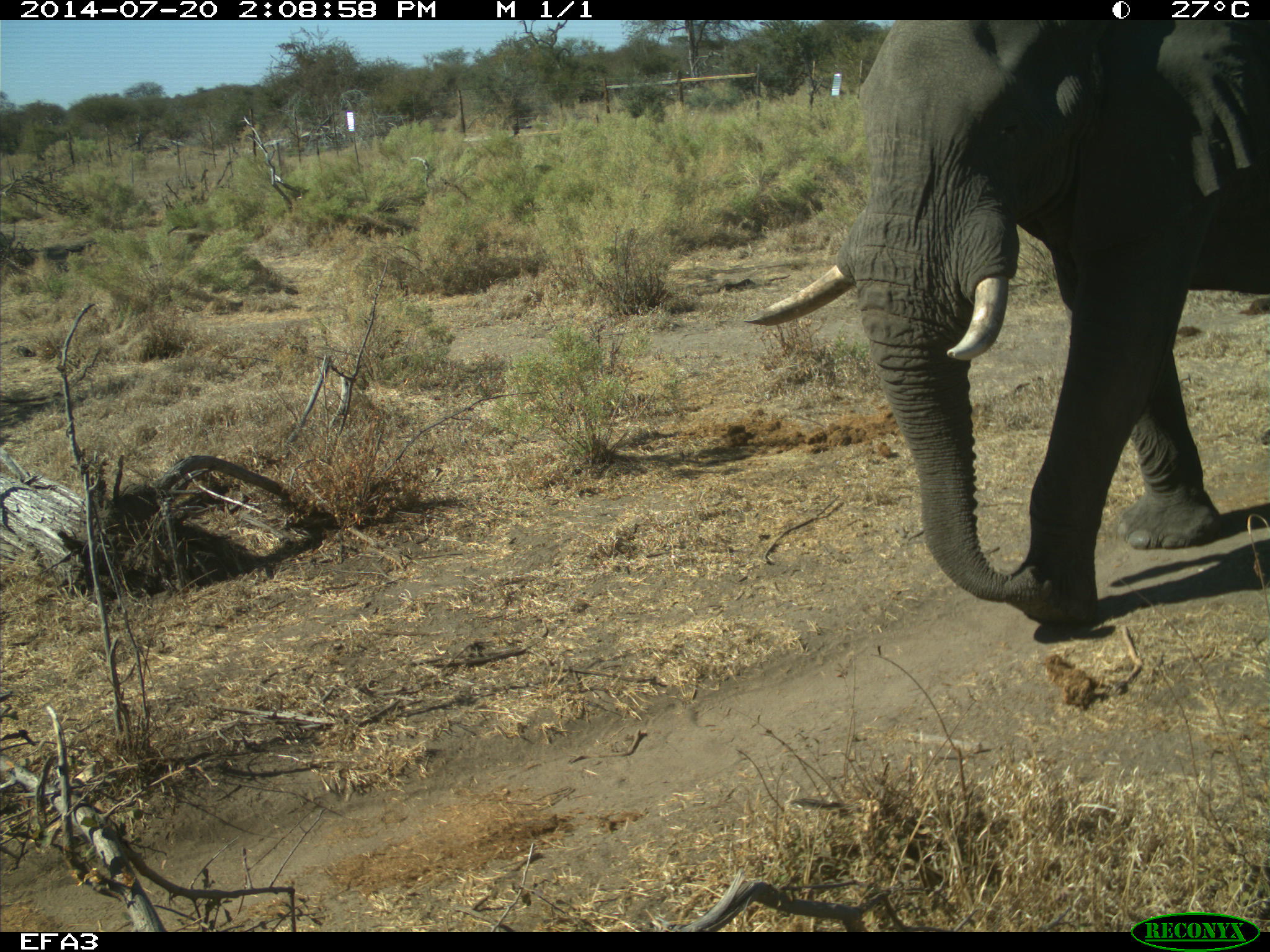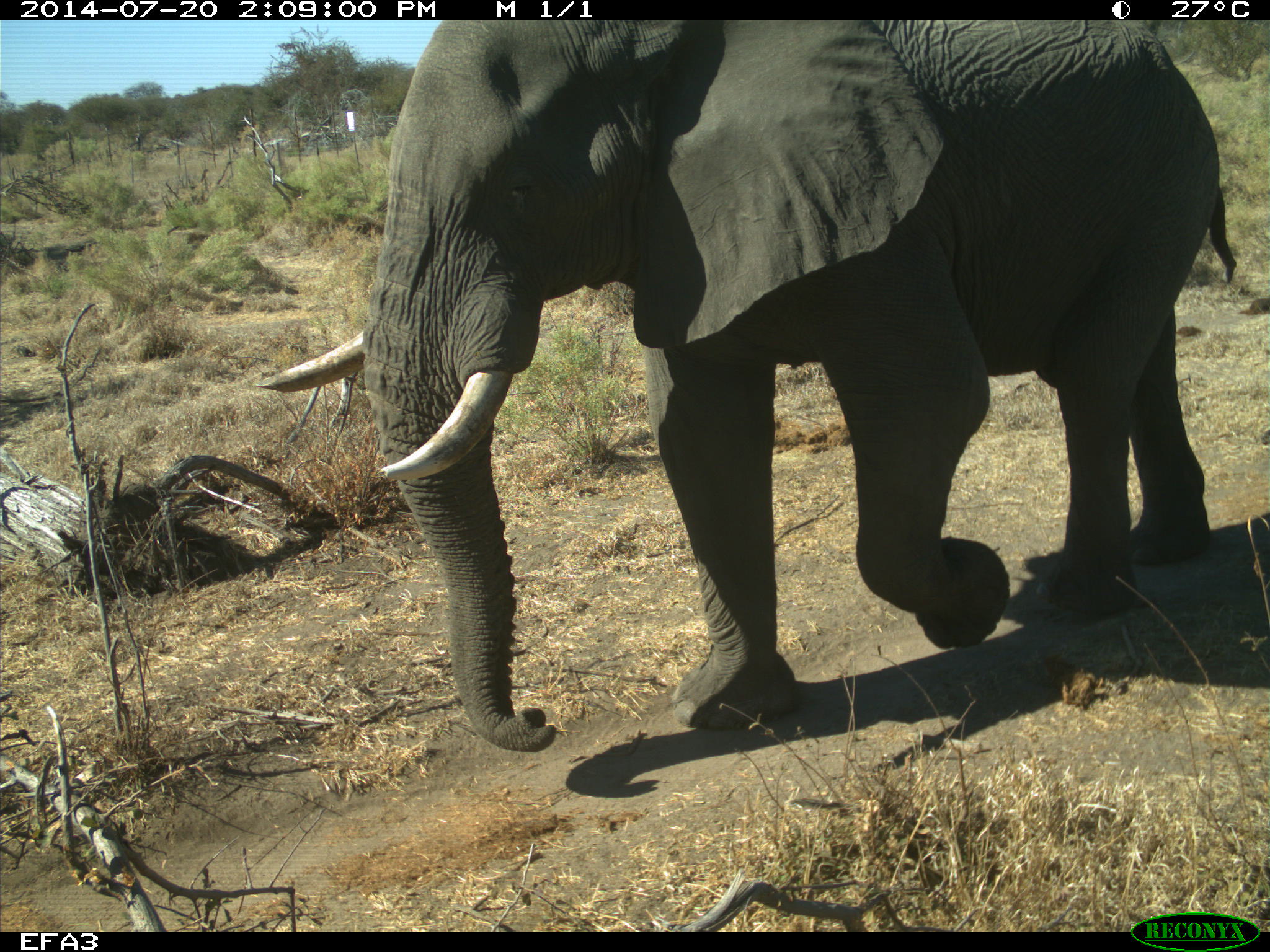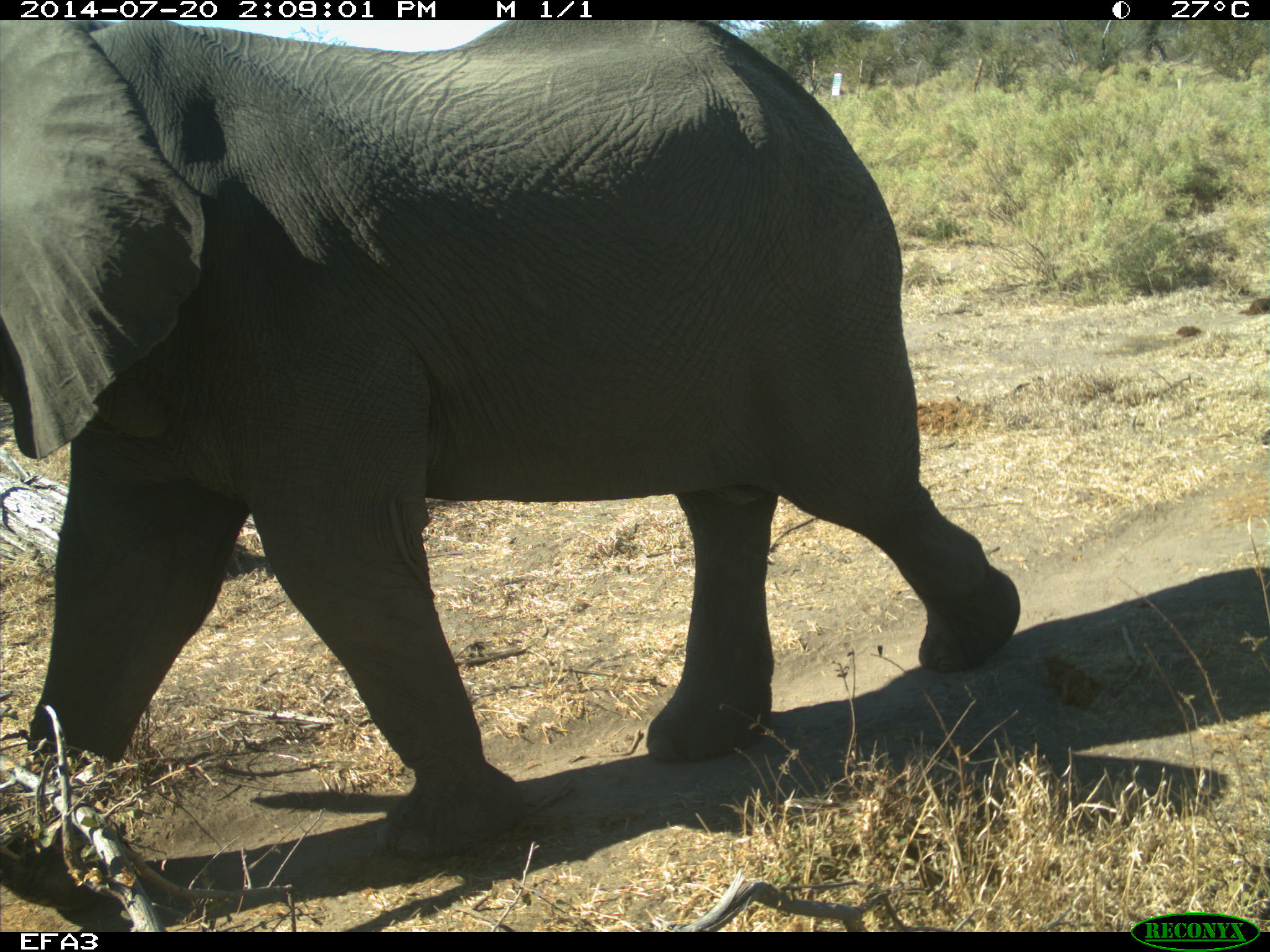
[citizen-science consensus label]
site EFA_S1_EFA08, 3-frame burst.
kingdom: Animalia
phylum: Chordata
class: Mammalia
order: Proboscidea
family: Elephantidae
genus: Loxodonta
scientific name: Loxodonta africana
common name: african bush elephant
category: elephant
Elephant (african bush elephant) (Loxodonta africana), count 1. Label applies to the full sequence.